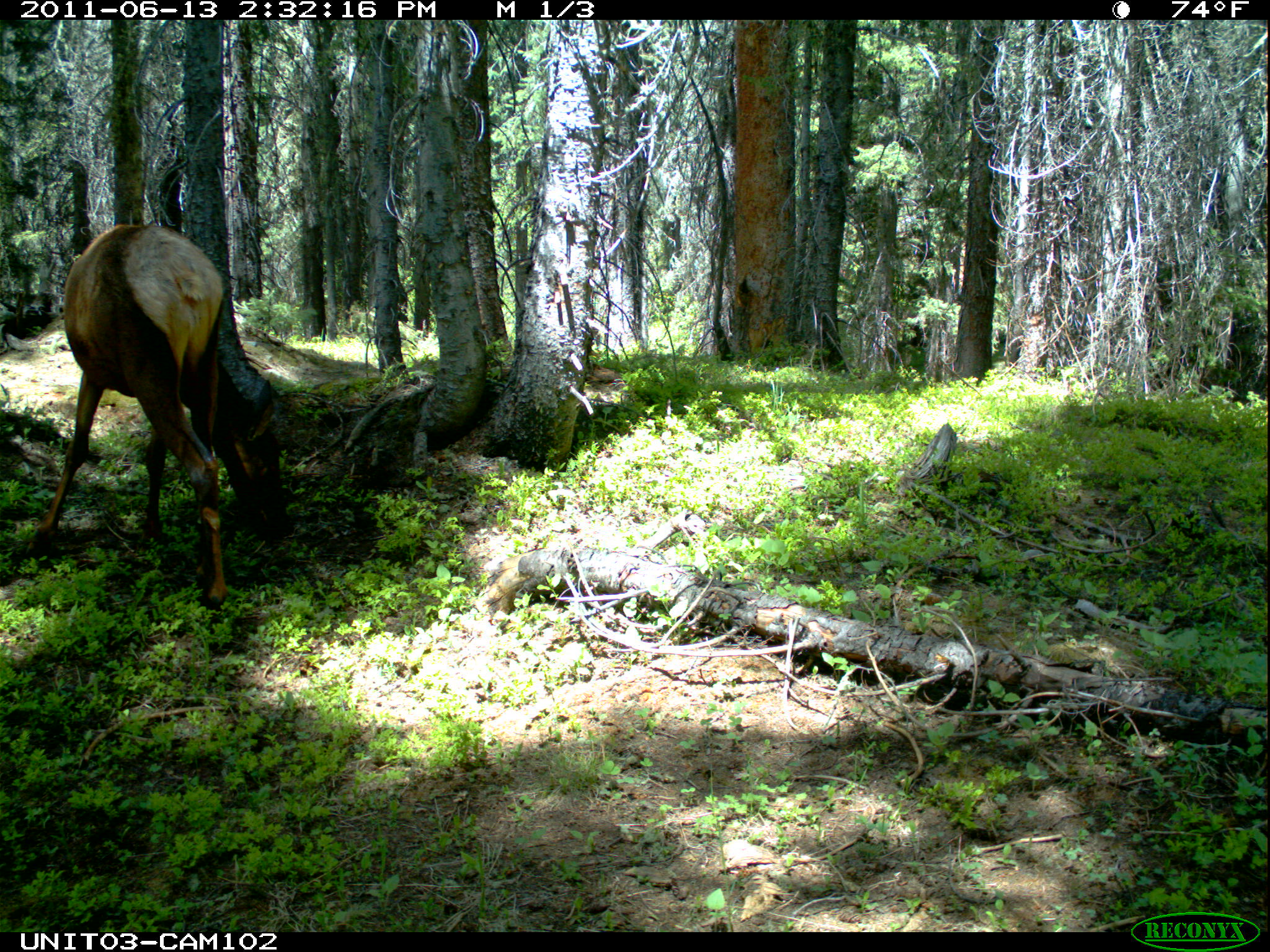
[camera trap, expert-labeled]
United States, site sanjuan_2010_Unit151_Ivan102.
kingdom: Animalia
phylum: Chordata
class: Mammalia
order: Artiodactyla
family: Cervidae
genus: Cervus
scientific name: Cervus elaphus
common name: red deer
Cervus elaphus (red deer).